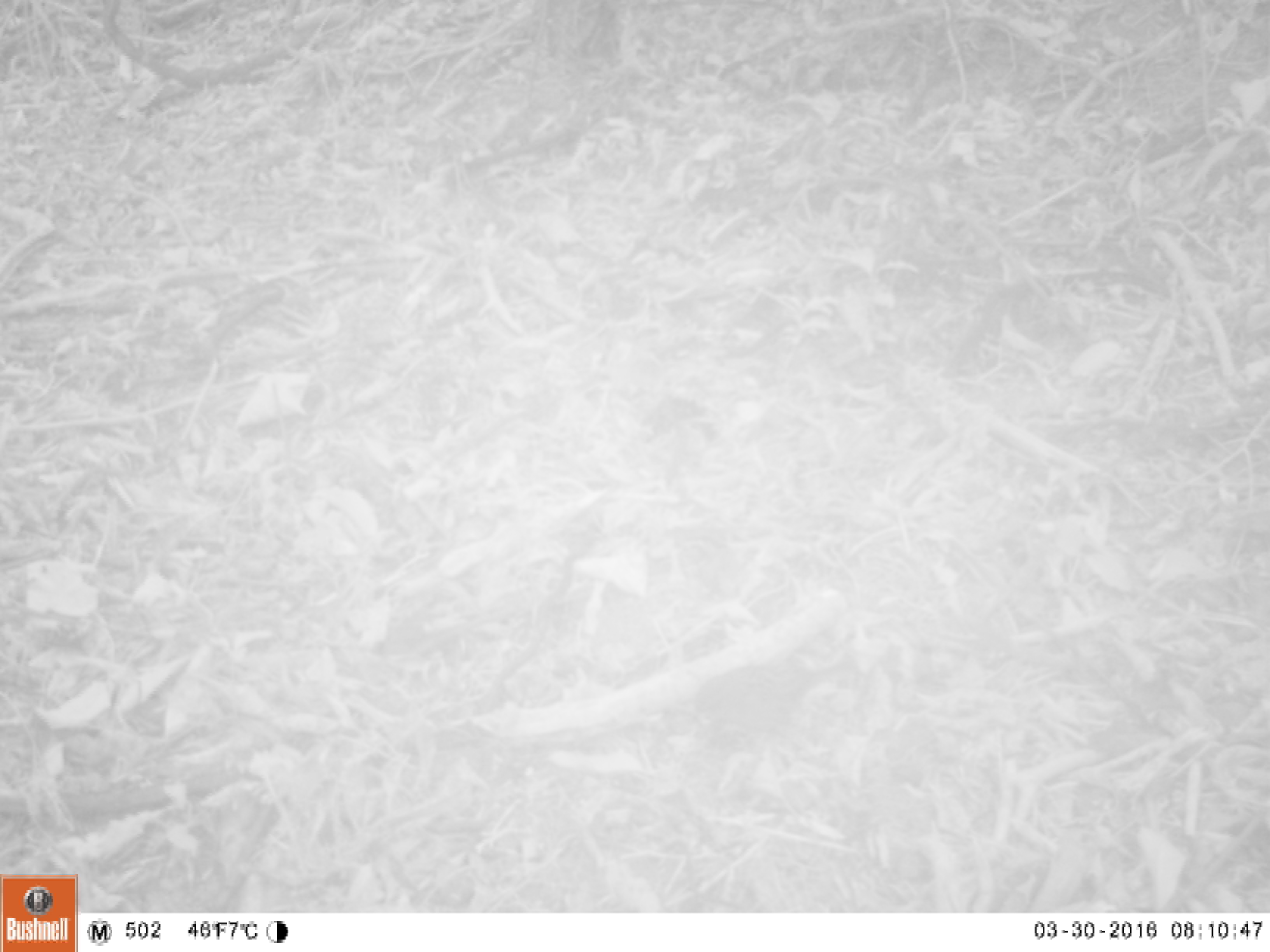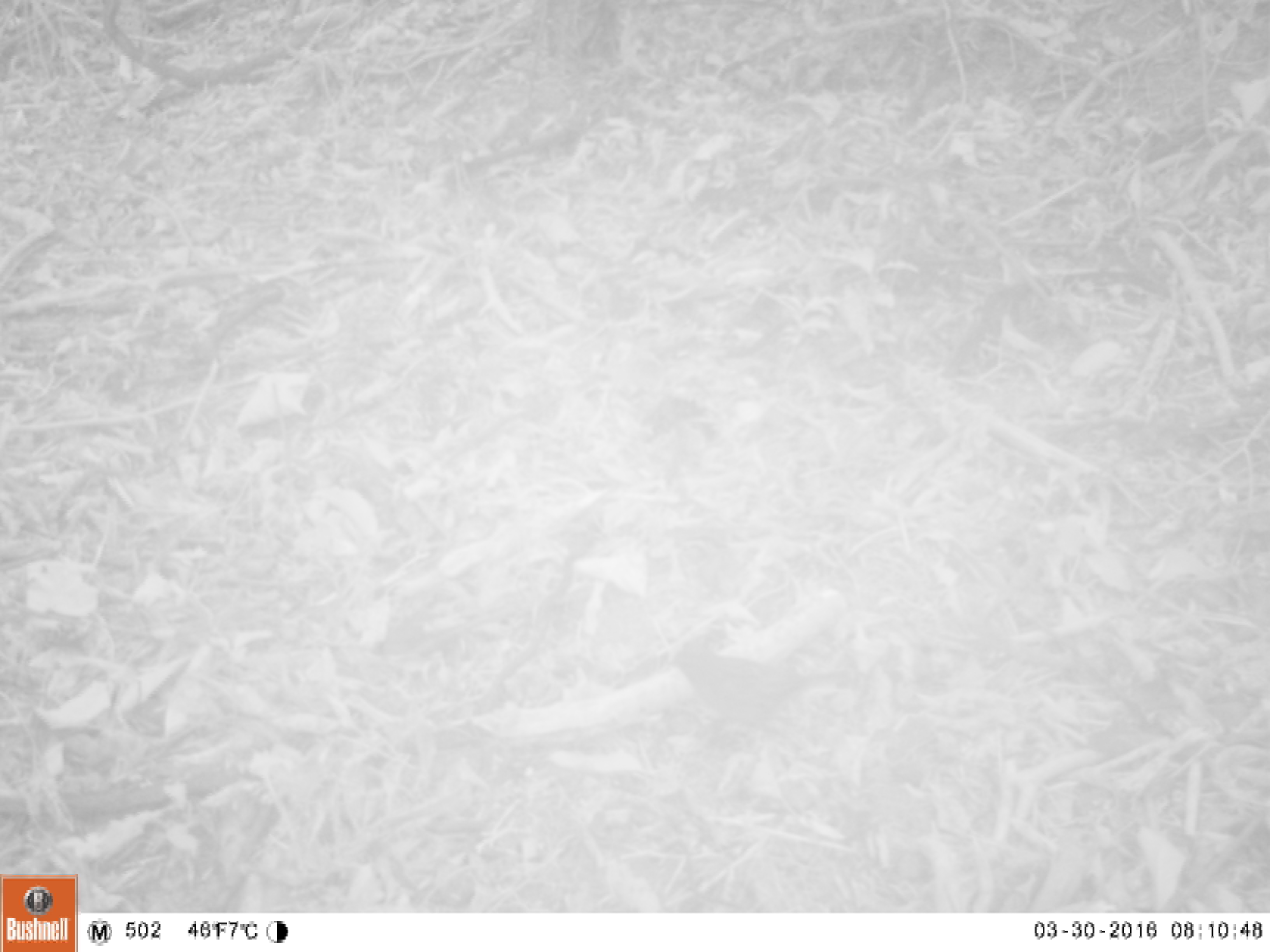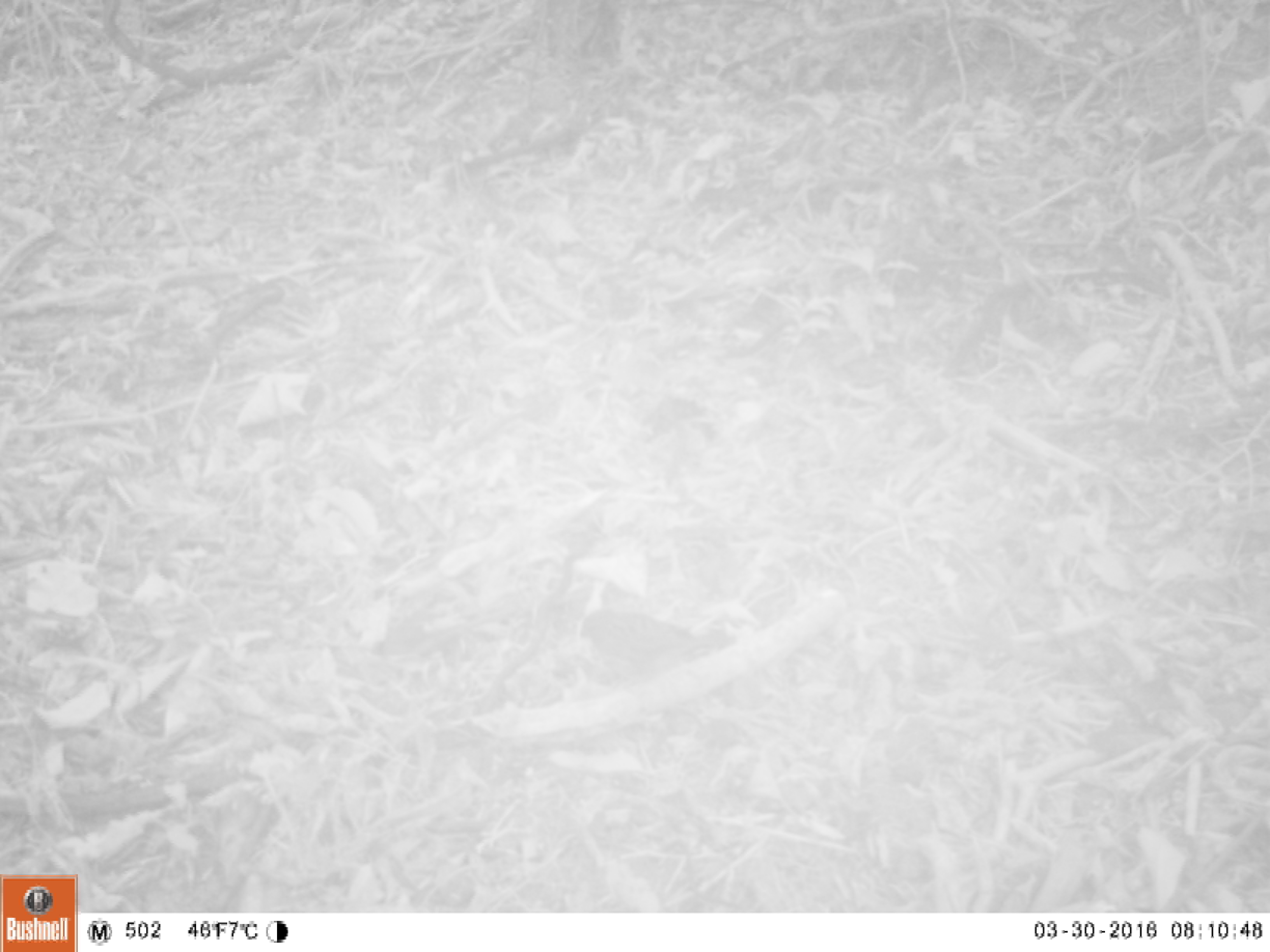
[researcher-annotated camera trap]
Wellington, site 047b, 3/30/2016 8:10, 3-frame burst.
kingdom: Animalia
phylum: Chordata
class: Aves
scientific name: Aves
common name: bird